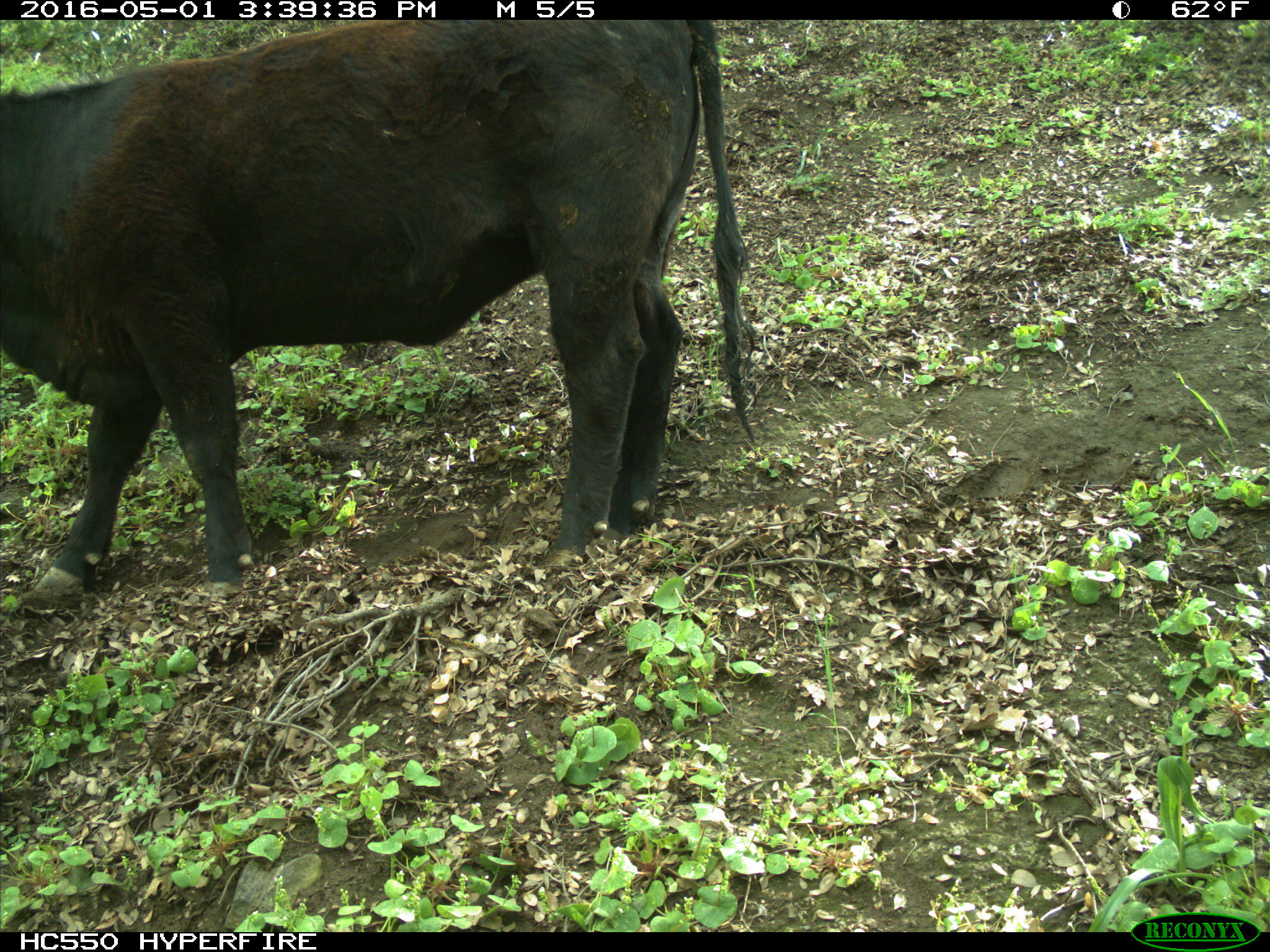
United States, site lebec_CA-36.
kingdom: Animalia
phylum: Chordata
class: Mammalia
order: Artiodactyla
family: Bovidae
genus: Bos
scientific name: Bos taurus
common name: domestic cow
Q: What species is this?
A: Bos taurus (domestic cow).